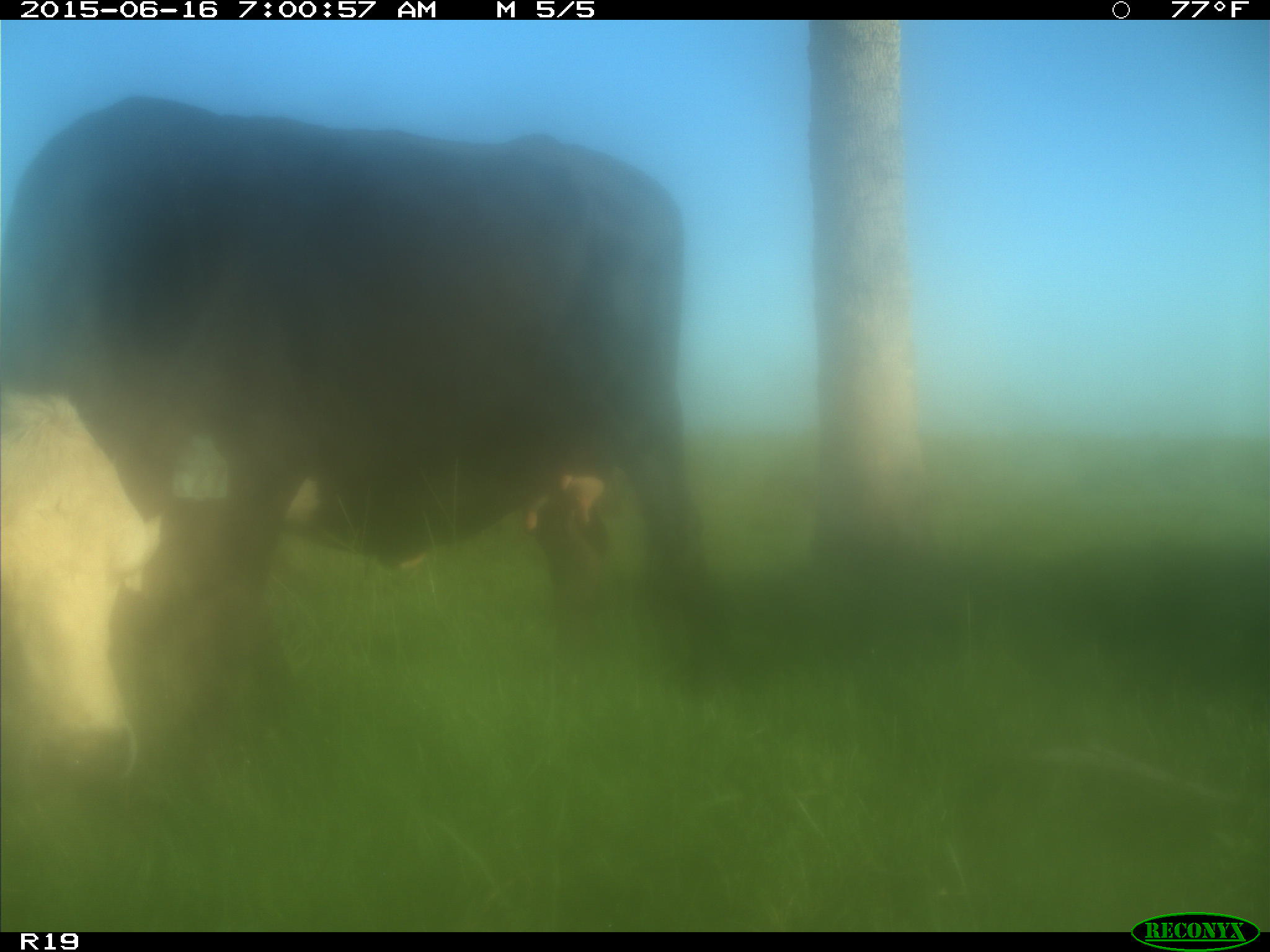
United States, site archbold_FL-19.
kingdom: Animalia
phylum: Chordata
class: Mammalia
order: Artiodactyla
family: Bovidae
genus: Bos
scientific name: Bos taurus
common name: domestic cow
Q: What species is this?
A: Bos taurus (domestic cow).